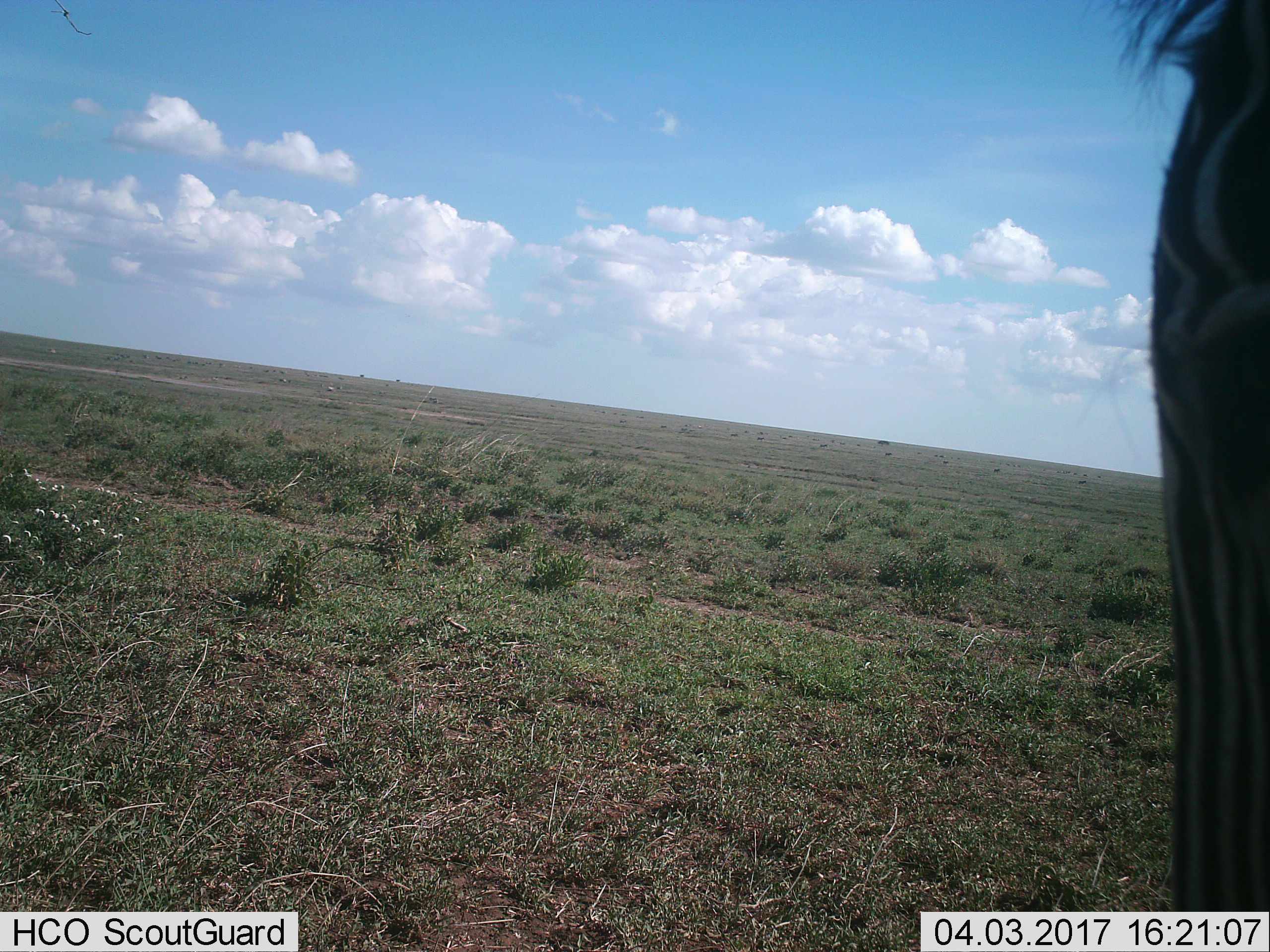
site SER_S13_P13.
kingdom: Animalia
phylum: Chordata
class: Mammalia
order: Perissodactyla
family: Equidae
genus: Equus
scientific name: Equus quagga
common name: plains zebra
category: zebraplains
Zebraplains (plains zebra) (Equus quagga), count 1. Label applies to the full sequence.